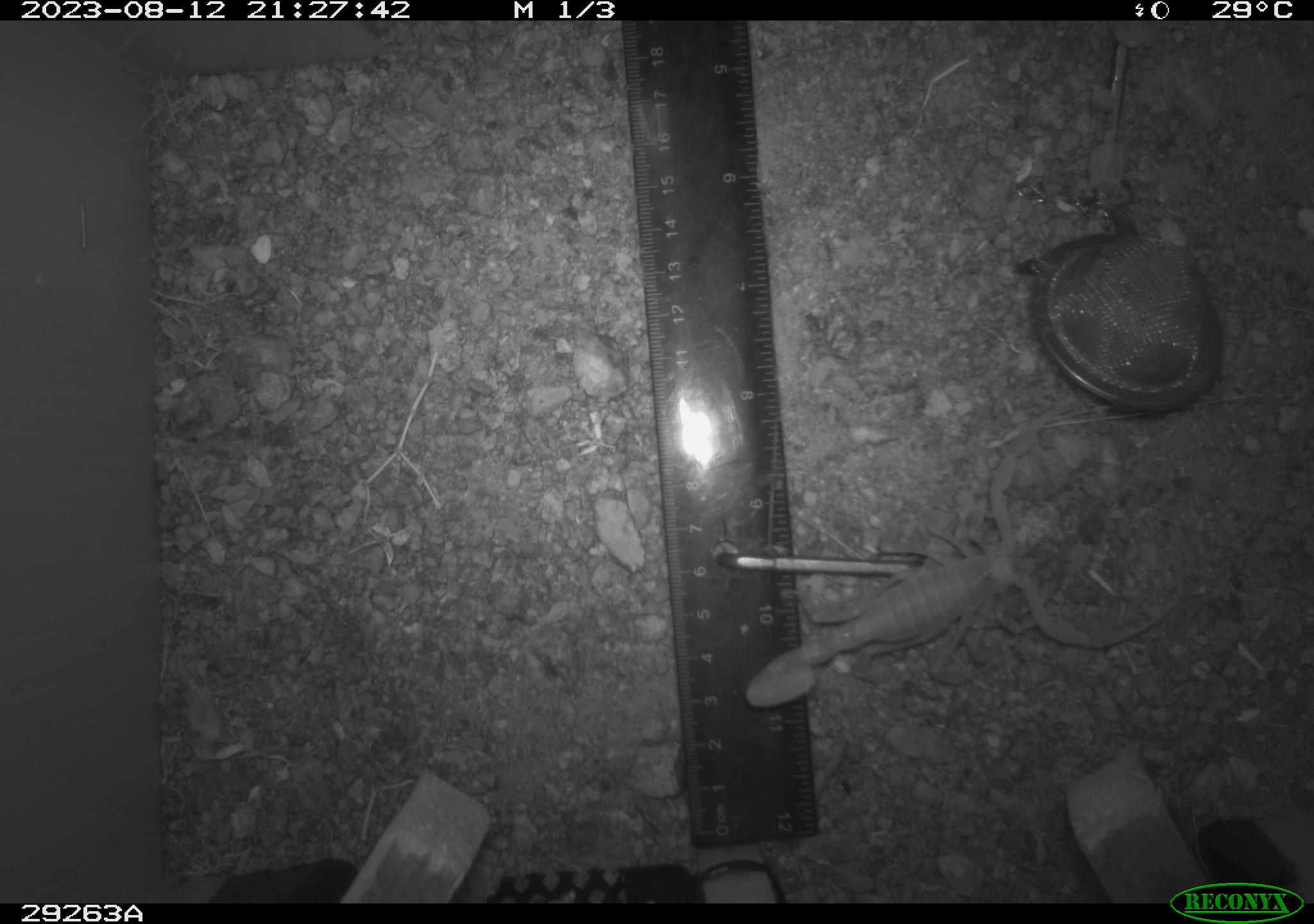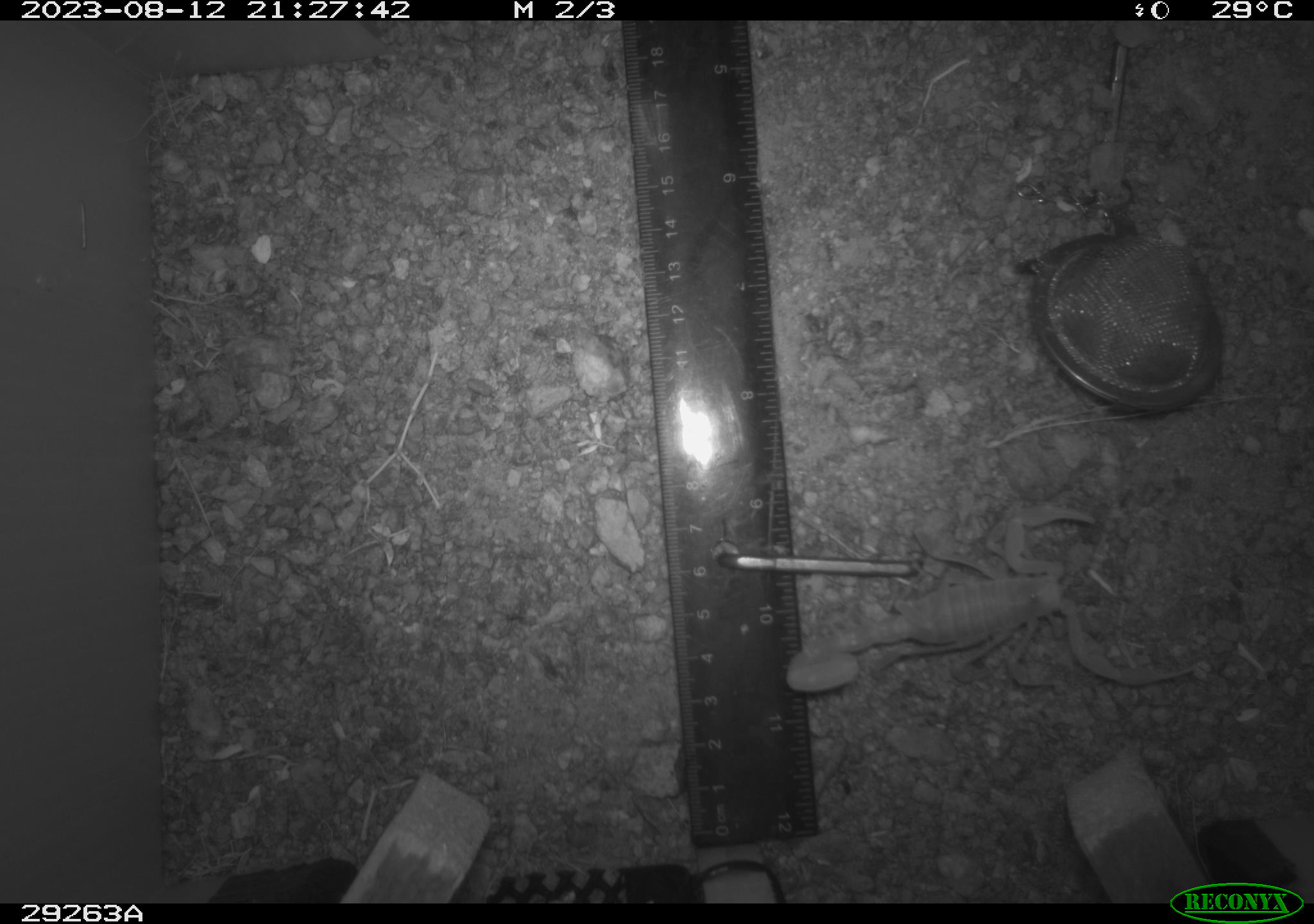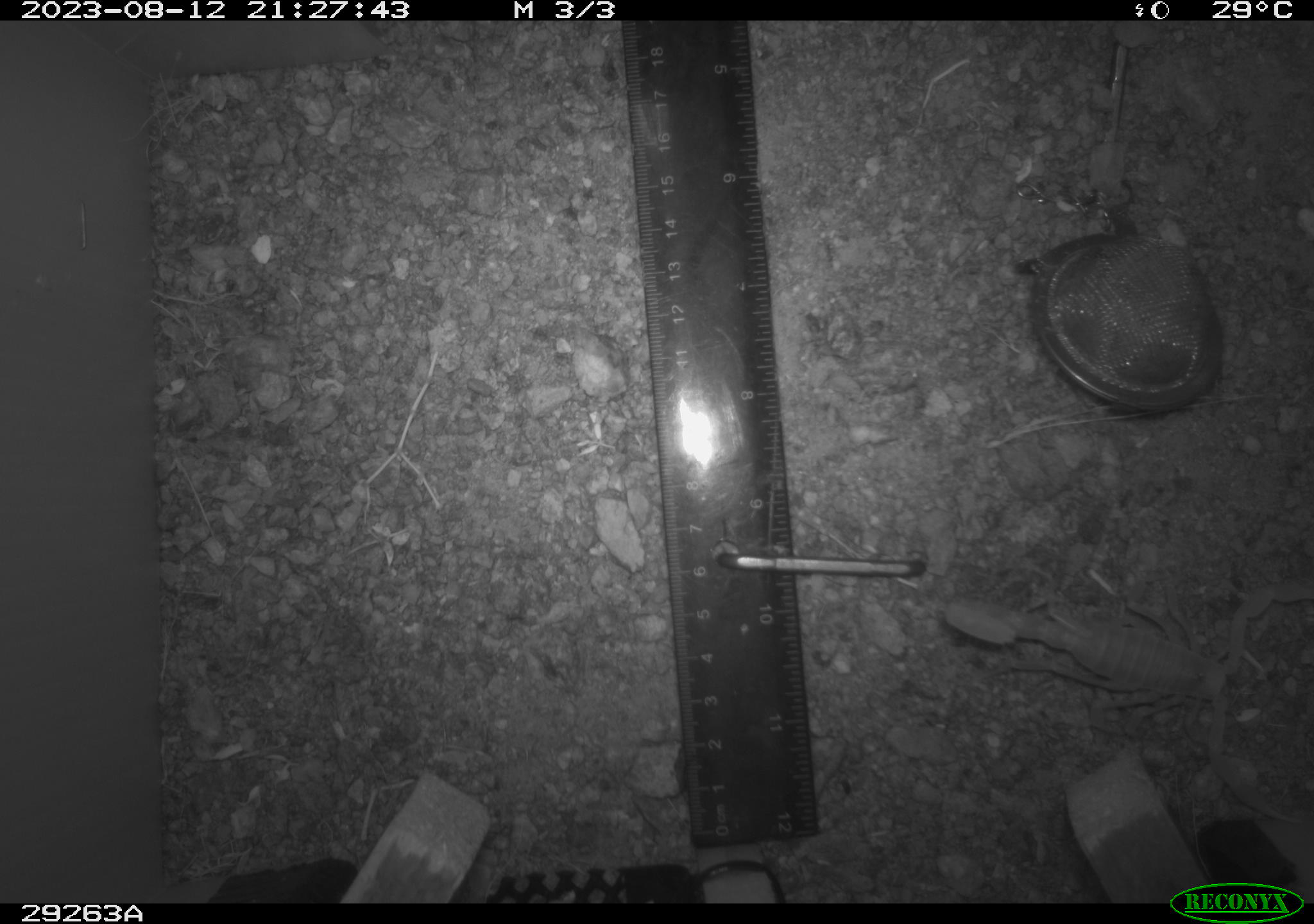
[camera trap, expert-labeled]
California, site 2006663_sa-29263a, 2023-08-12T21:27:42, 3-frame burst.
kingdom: Animalia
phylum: Arthropoda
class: Arachnida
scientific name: Arachnida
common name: arachnids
Arachnids (Arachnida).